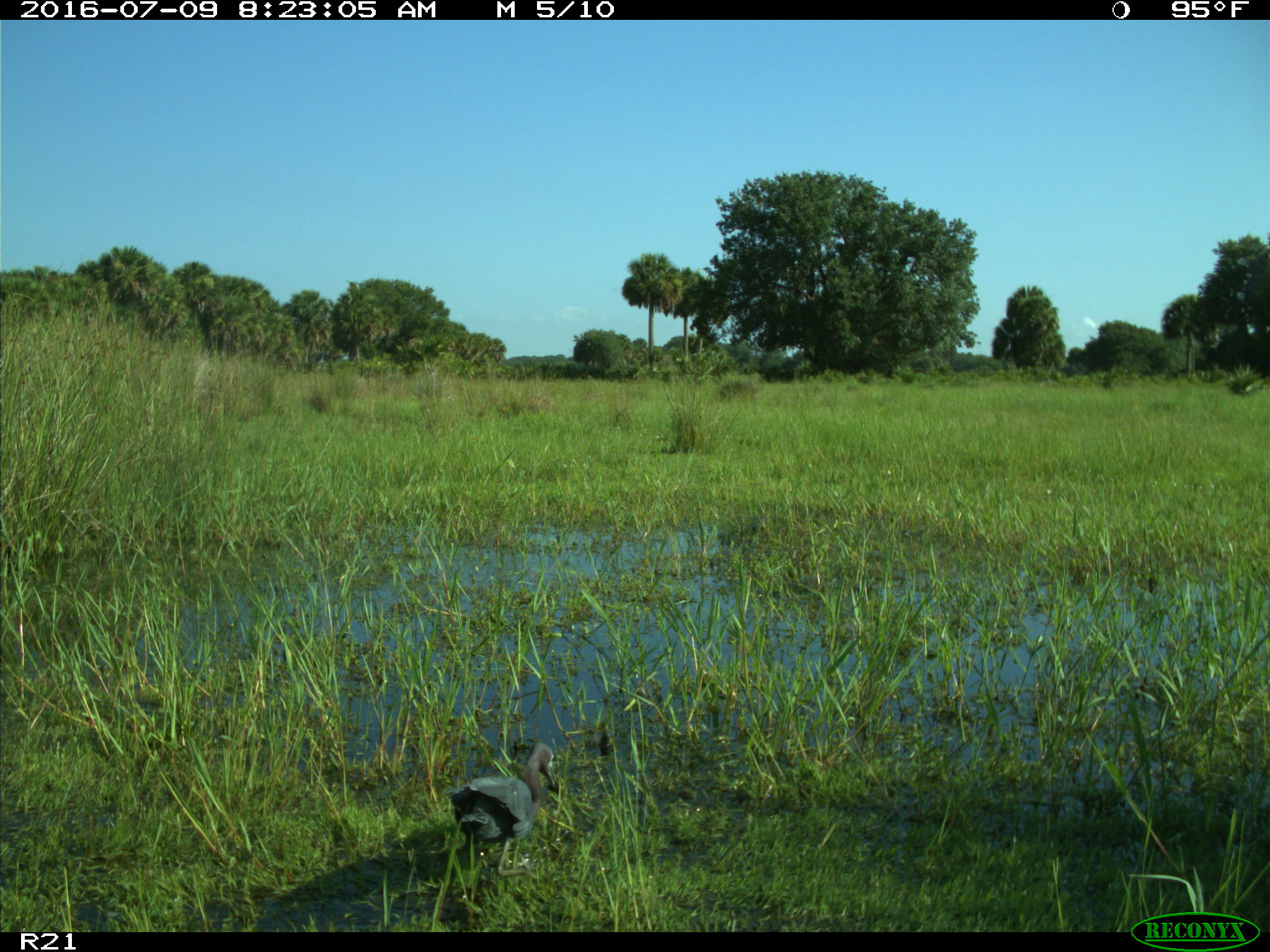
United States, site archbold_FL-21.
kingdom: Animalia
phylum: Chordata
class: Aves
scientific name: Aves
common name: birds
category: unidentified bird